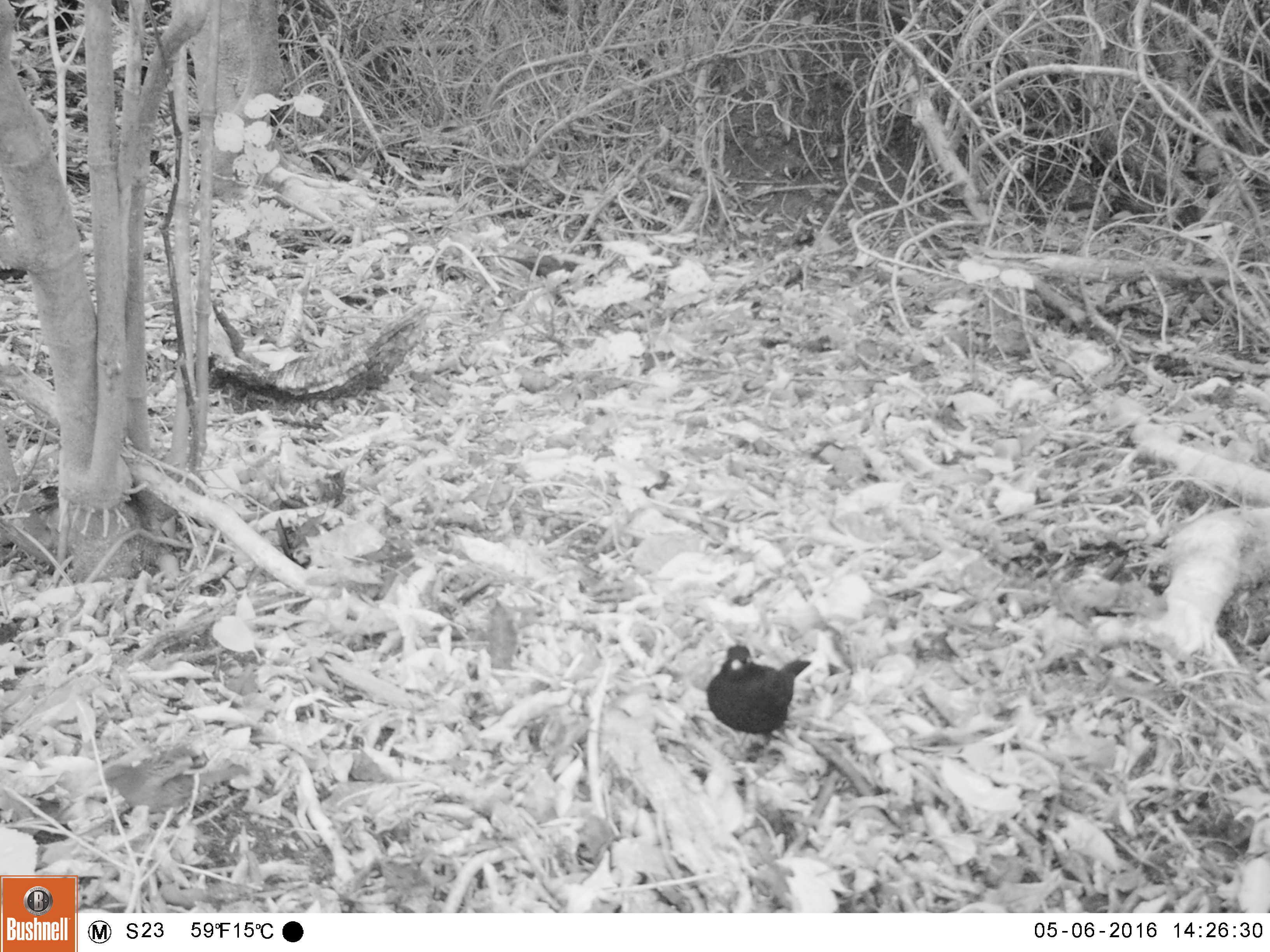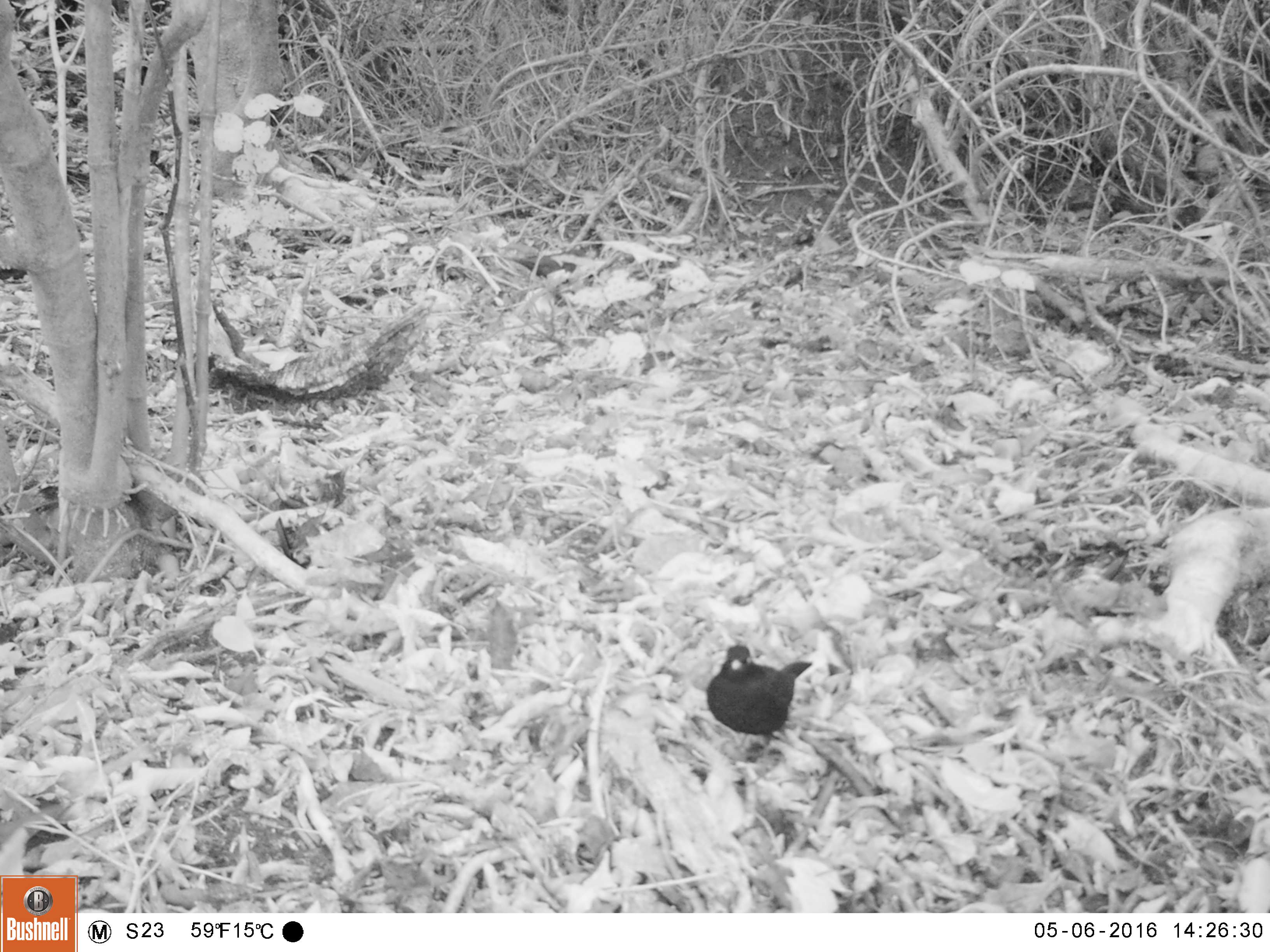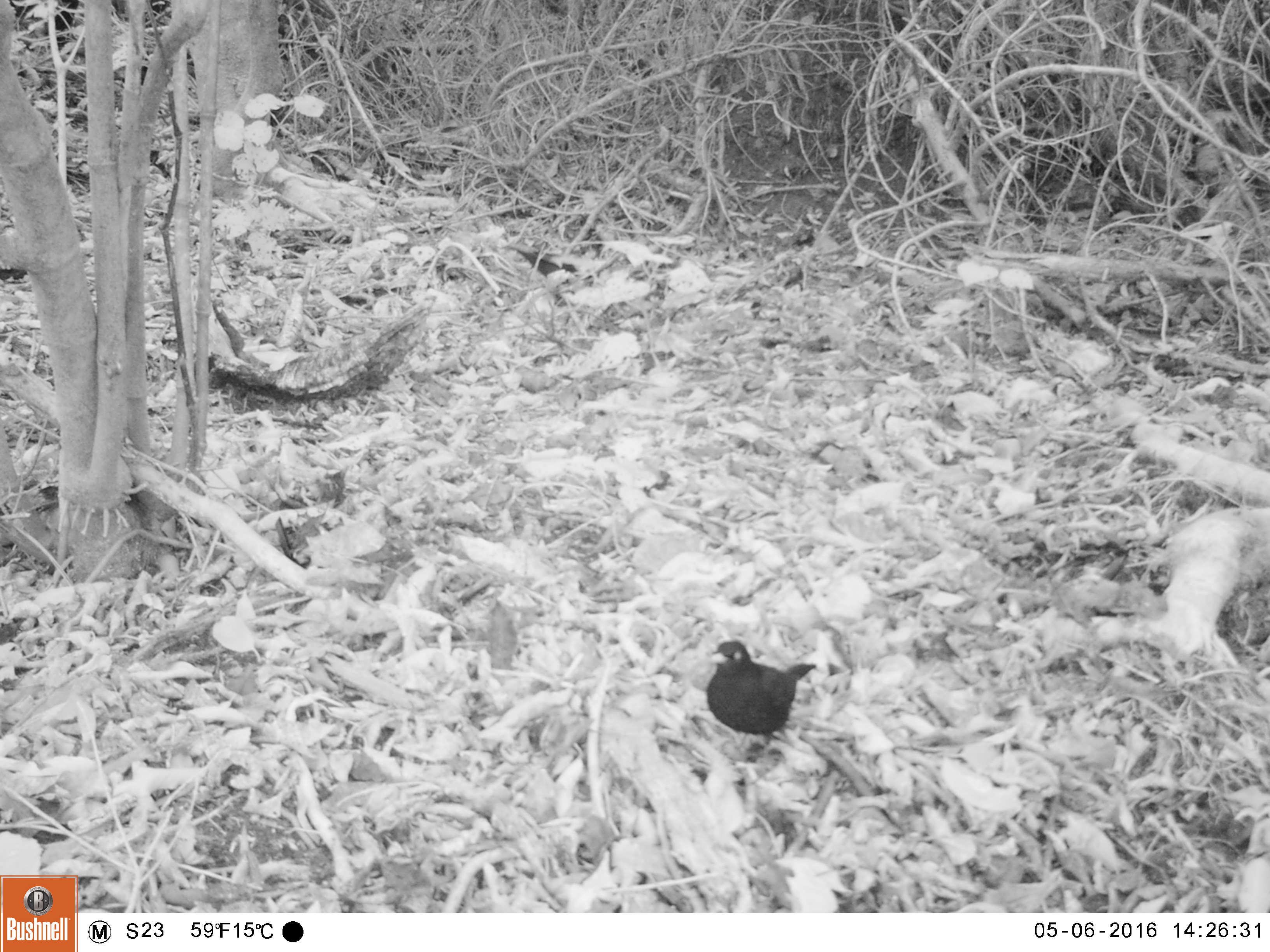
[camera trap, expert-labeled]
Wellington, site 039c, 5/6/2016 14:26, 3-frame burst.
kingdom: Animalia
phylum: Chordata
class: Aves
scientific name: Aves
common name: bird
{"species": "bird (Aves)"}